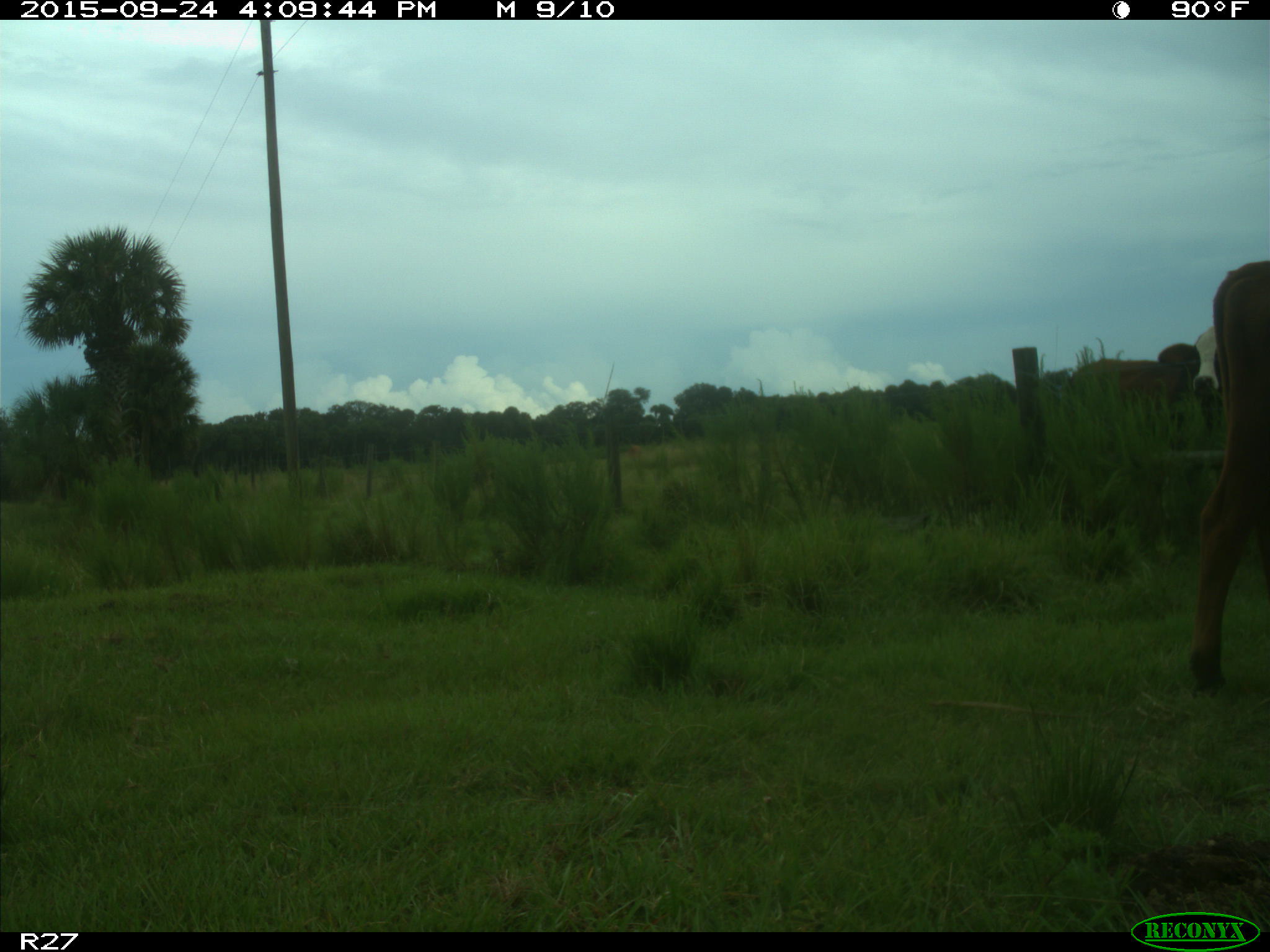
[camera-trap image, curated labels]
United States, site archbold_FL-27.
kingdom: Animalia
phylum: Chordata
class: Mammalia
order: Artiodactyla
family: Bovidae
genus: Bos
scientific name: Bos taurus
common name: domestic cow